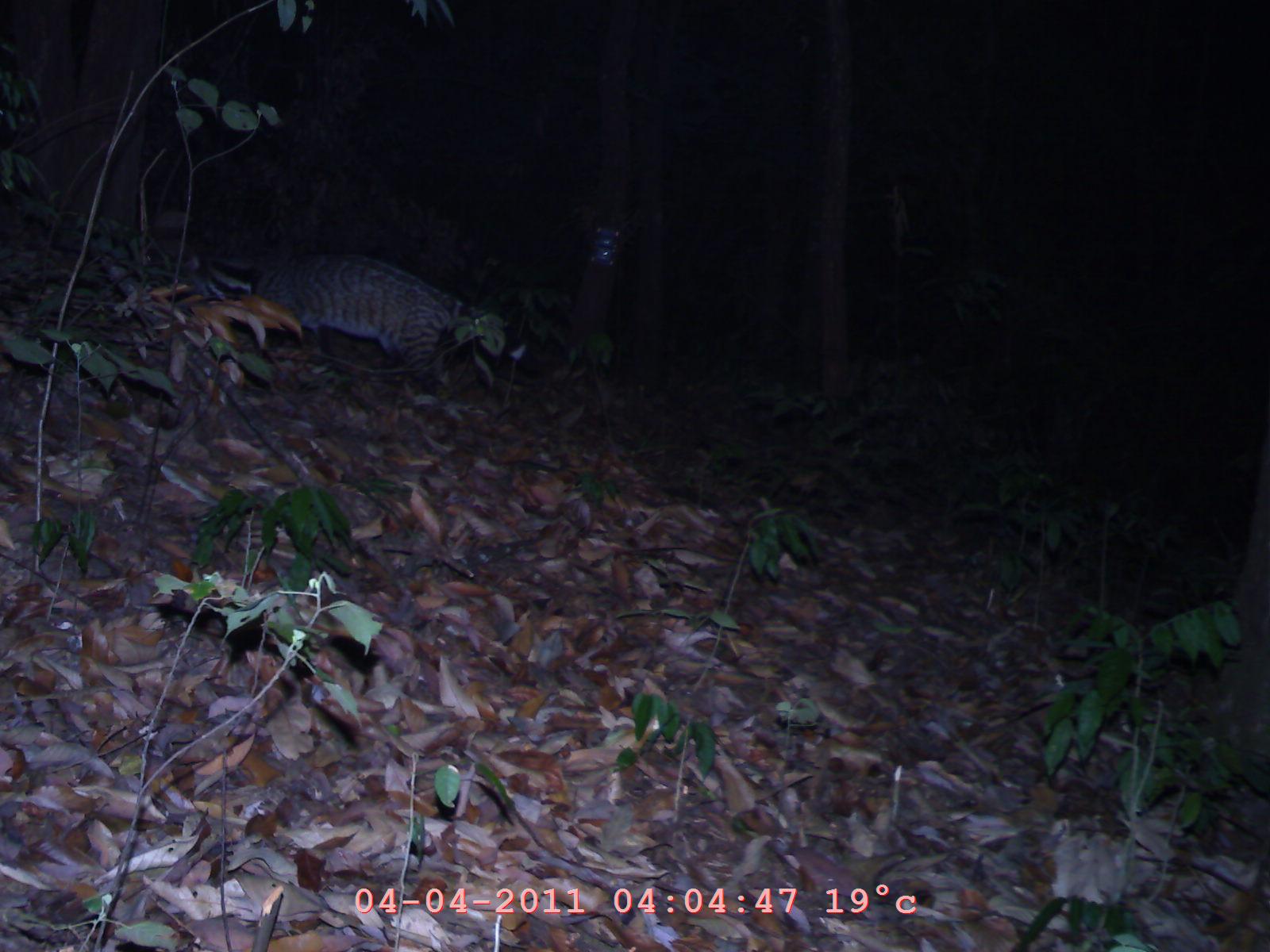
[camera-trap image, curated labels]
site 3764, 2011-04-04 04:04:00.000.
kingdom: Animalia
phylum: Chordata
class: Mammalia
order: Carnivora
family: Viverridae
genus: Viverra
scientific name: Viverra zibetha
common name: large indian civet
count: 1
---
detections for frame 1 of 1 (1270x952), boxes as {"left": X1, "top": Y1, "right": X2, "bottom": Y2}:
viverra zibetha: {"left": 201, "top": 239, "right": 510, "bottom": 389}